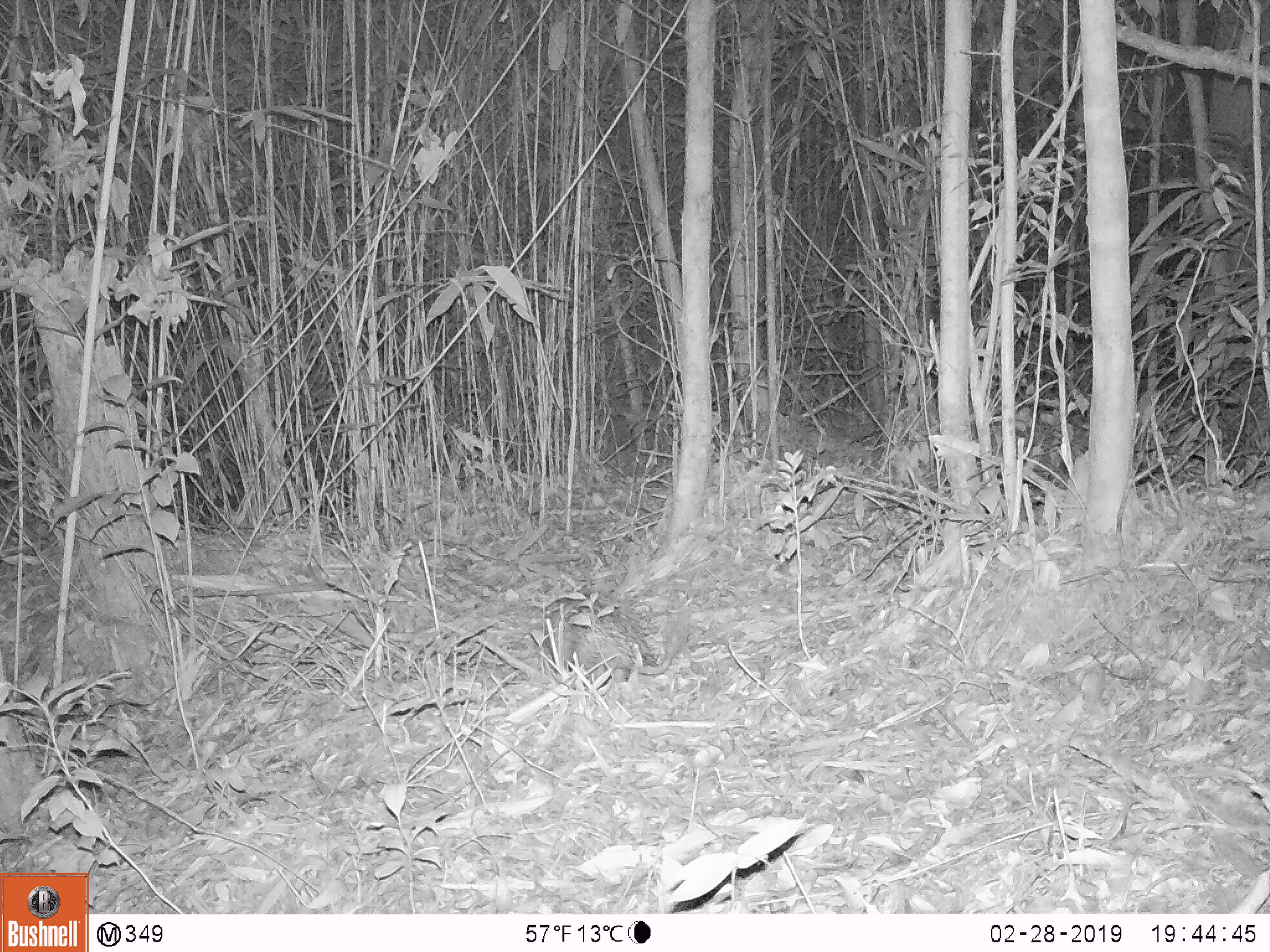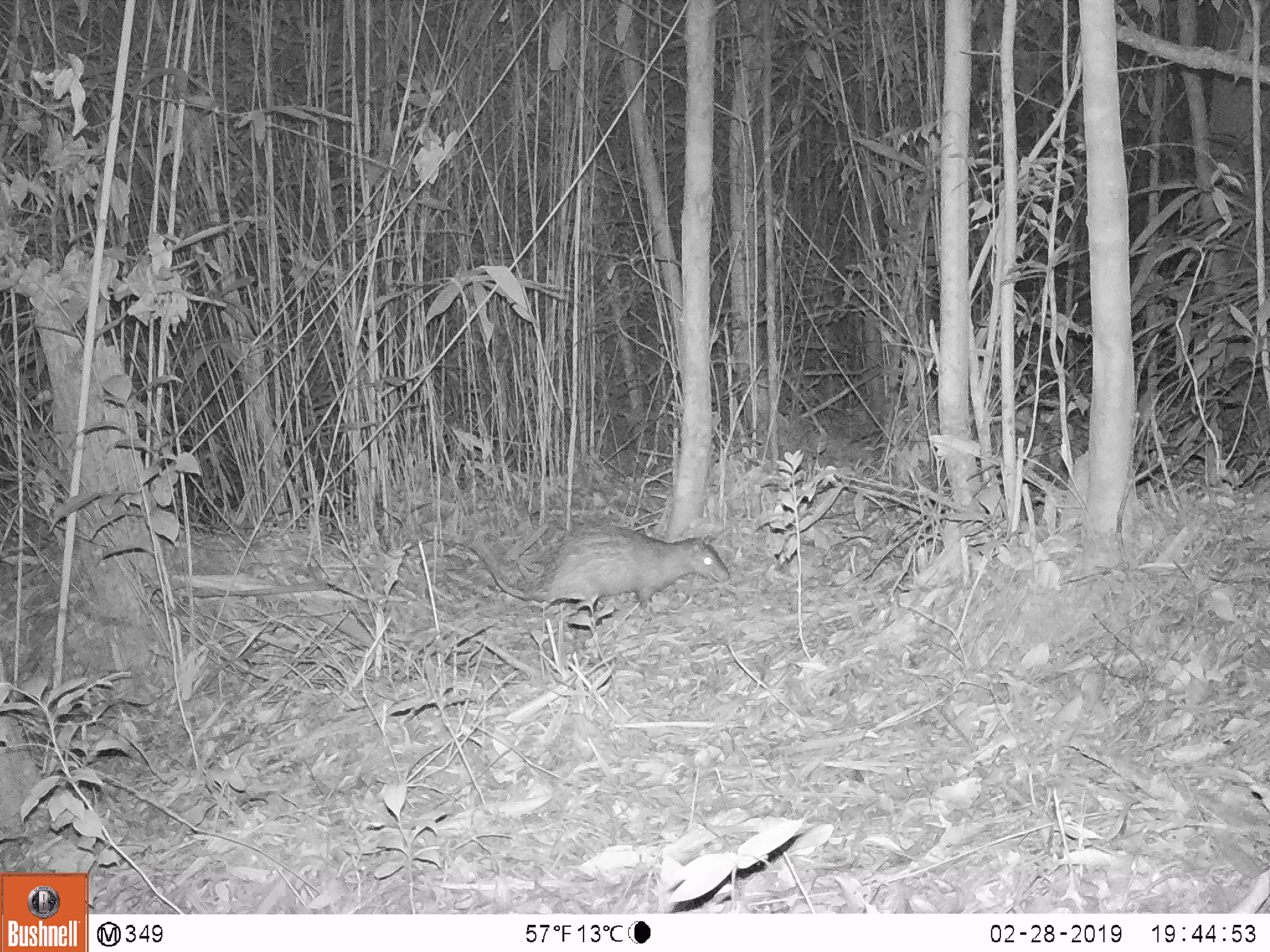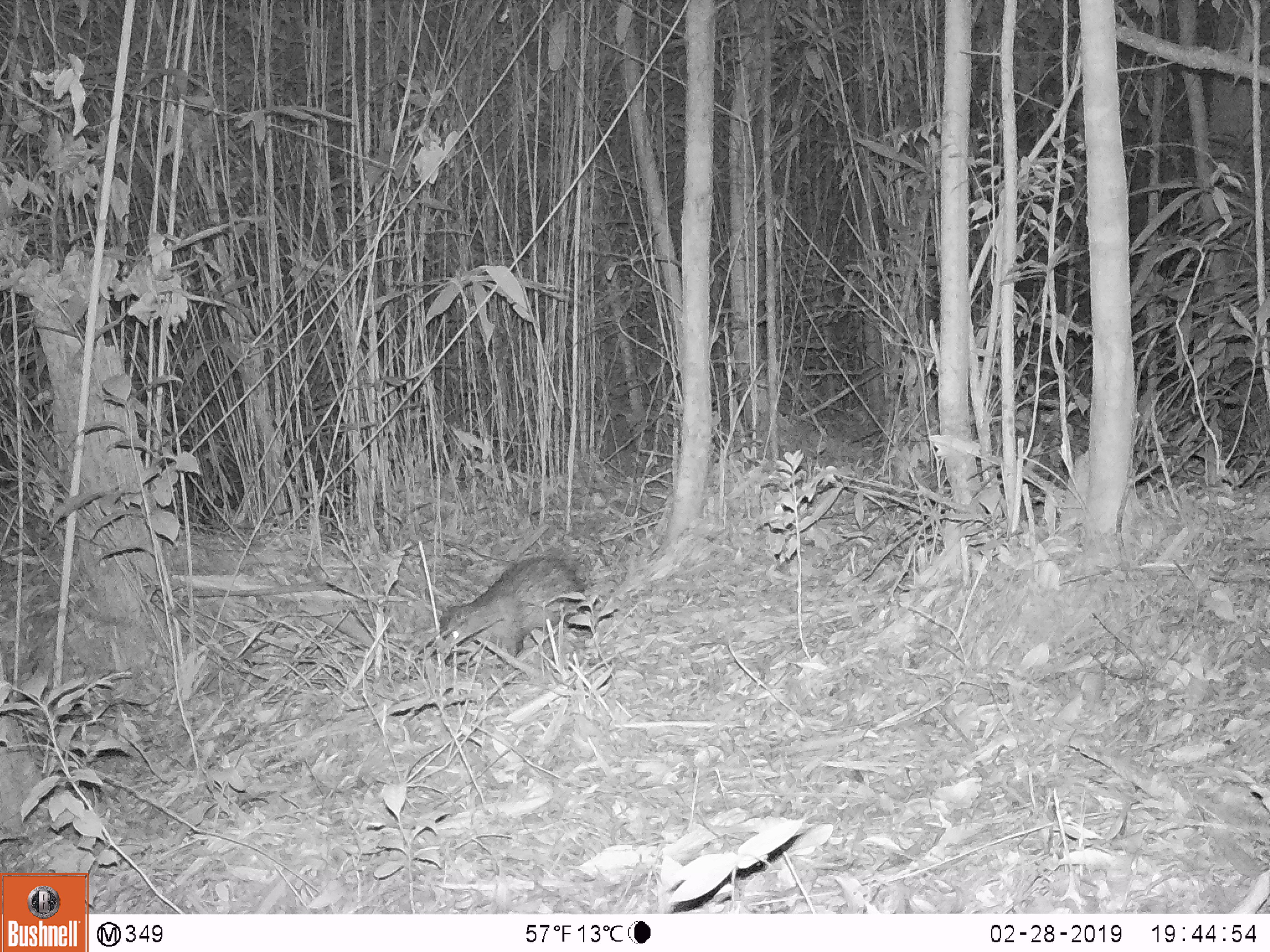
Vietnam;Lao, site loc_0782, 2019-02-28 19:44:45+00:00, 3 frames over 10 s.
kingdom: Animalia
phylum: Chordata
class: Mammalia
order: Rodentia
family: Hystricidae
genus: Atherurus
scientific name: Atherurus macrourus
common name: asiatic brush-tailed porcupine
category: asiatic brush tailed porcupine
Asiatic brush tailed porcupine (asiatic brush-tailed porcupine) (Atherurus macrourus). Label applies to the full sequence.